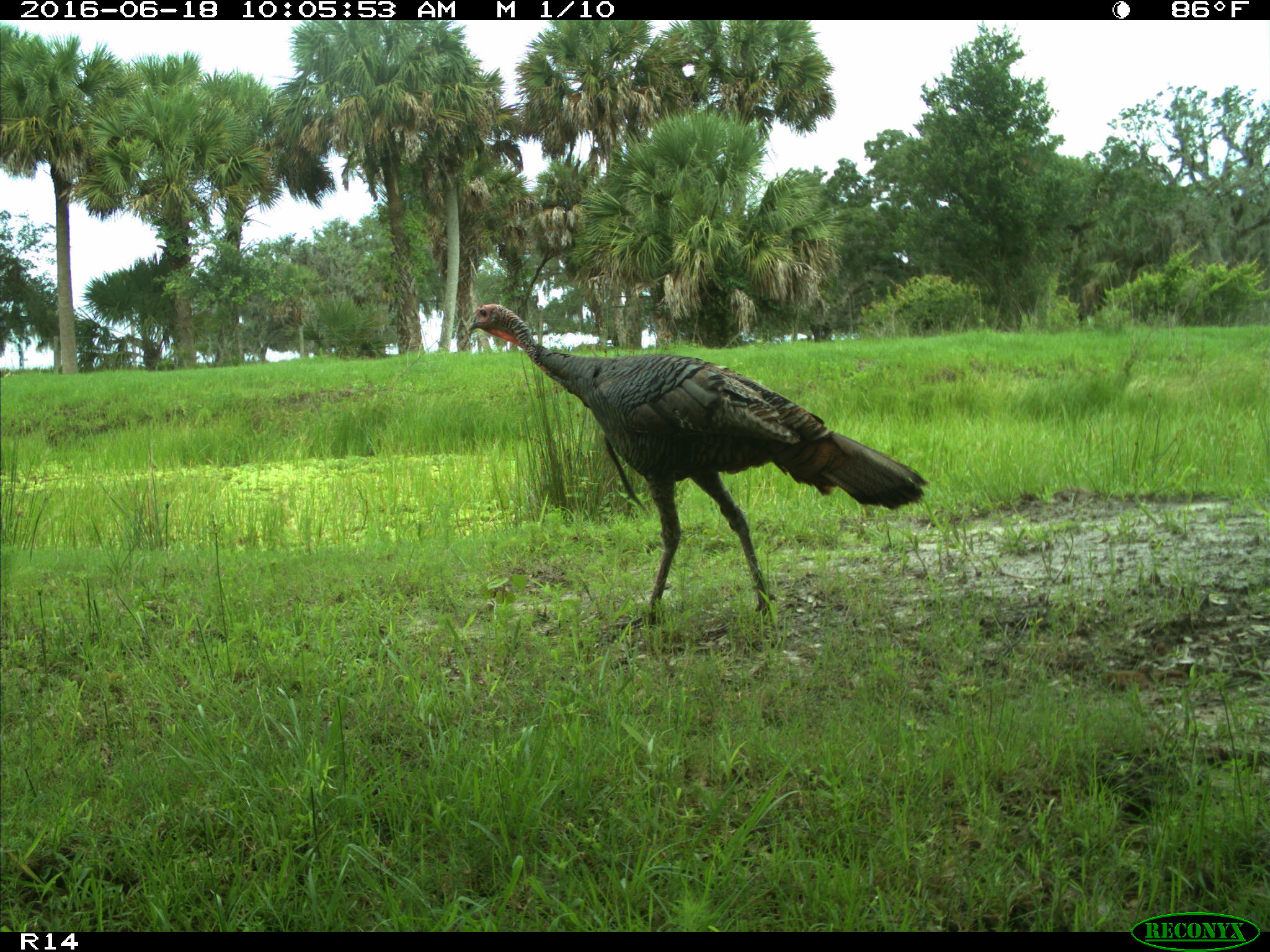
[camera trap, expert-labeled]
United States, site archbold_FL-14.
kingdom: Animalia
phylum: Chordata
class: Aves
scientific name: Aves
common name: birds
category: unidentified bird